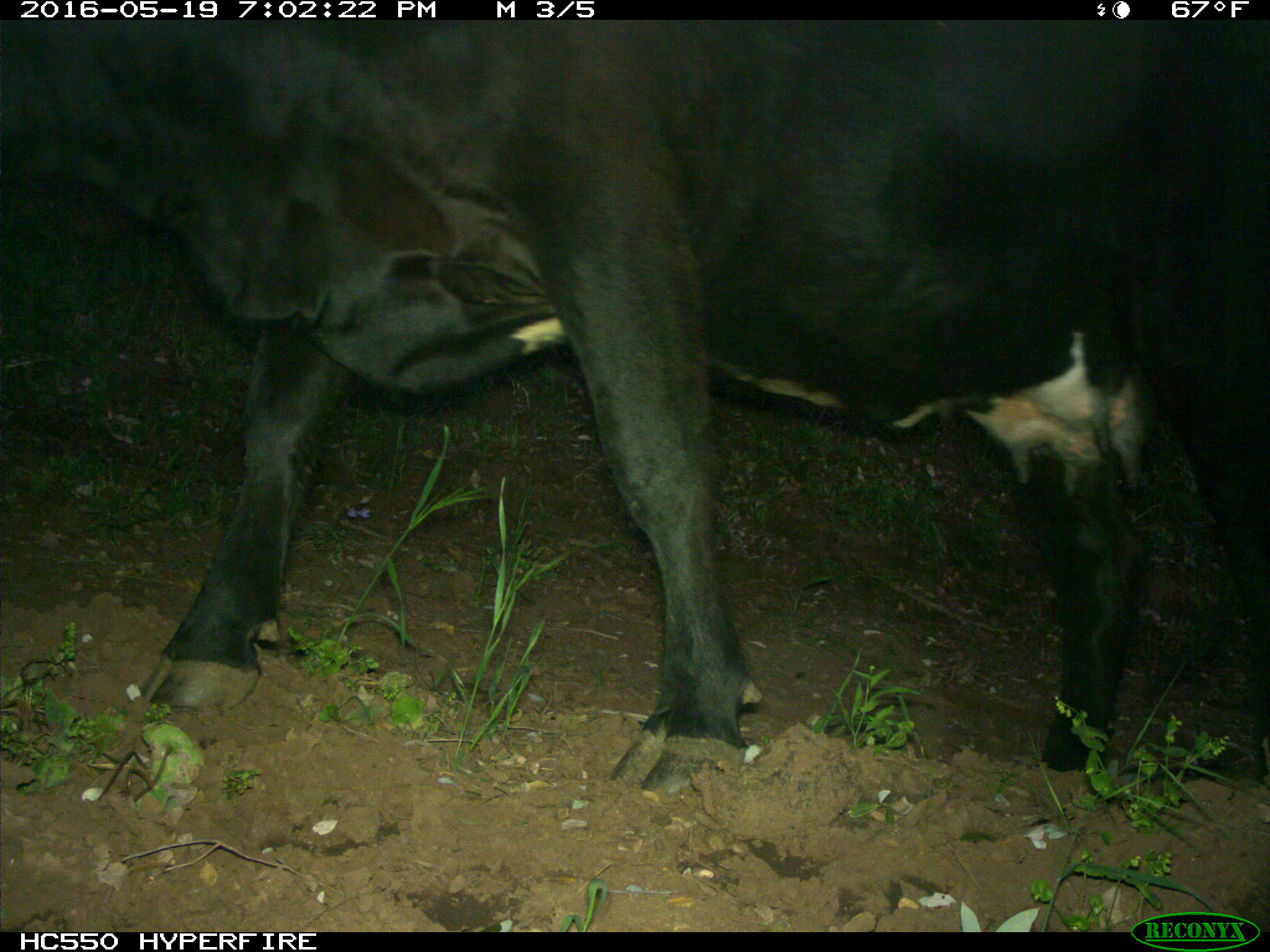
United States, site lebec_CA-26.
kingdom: Animalia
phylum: Chordata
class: Mammalia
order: Artiodactyla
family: Bovidae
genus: Bos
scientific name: Bos taurus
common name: domestic cow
Bos taurus (domestic cow).